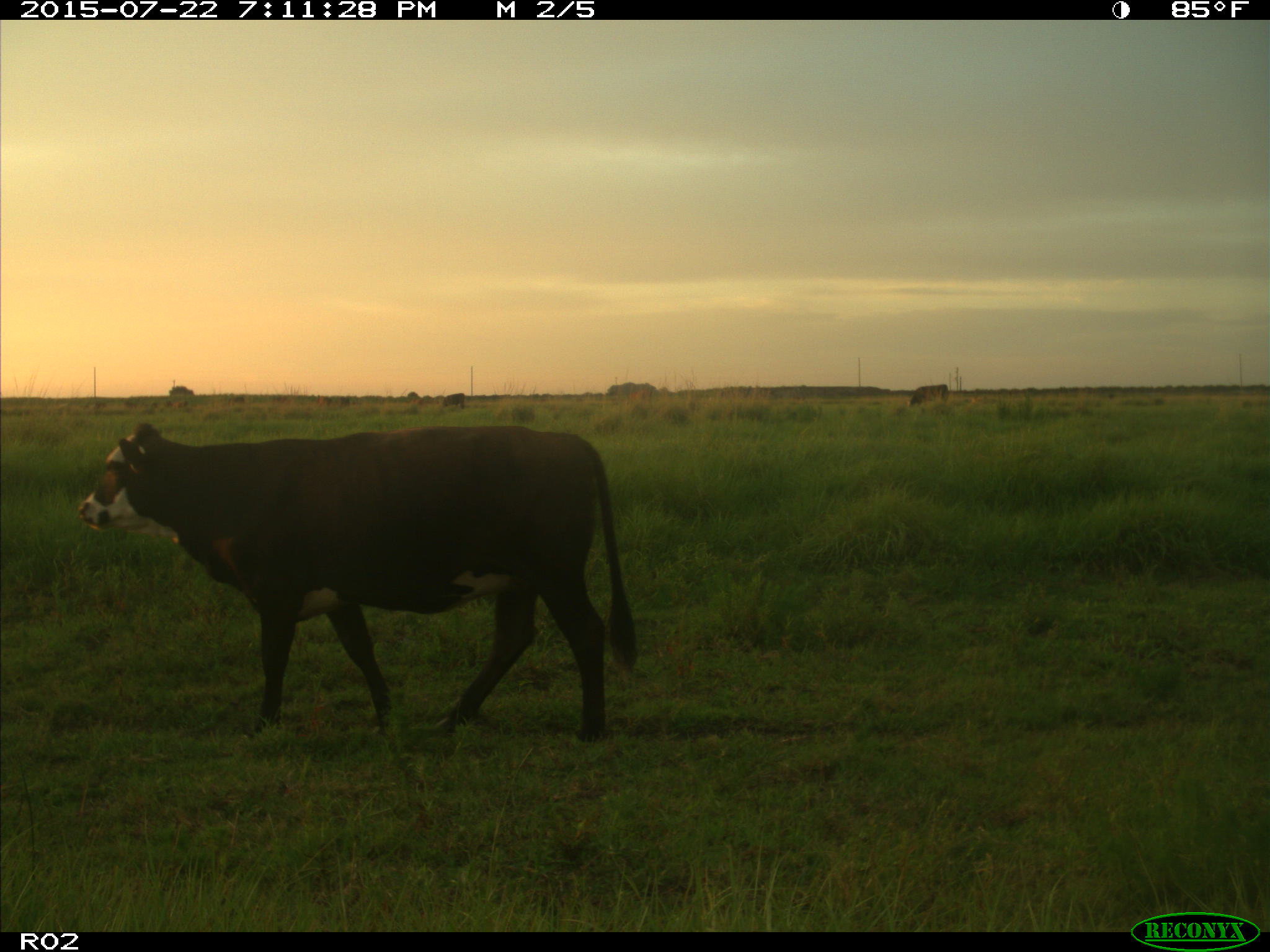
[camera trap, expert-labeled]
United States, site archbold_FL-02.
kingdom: Animalia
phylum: Chordata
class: Mammalia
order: Artiodactyla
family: Bovidae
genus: Bos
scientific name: Bos taurus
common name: domestic cow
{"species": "Bos taurus (domestic cow)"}